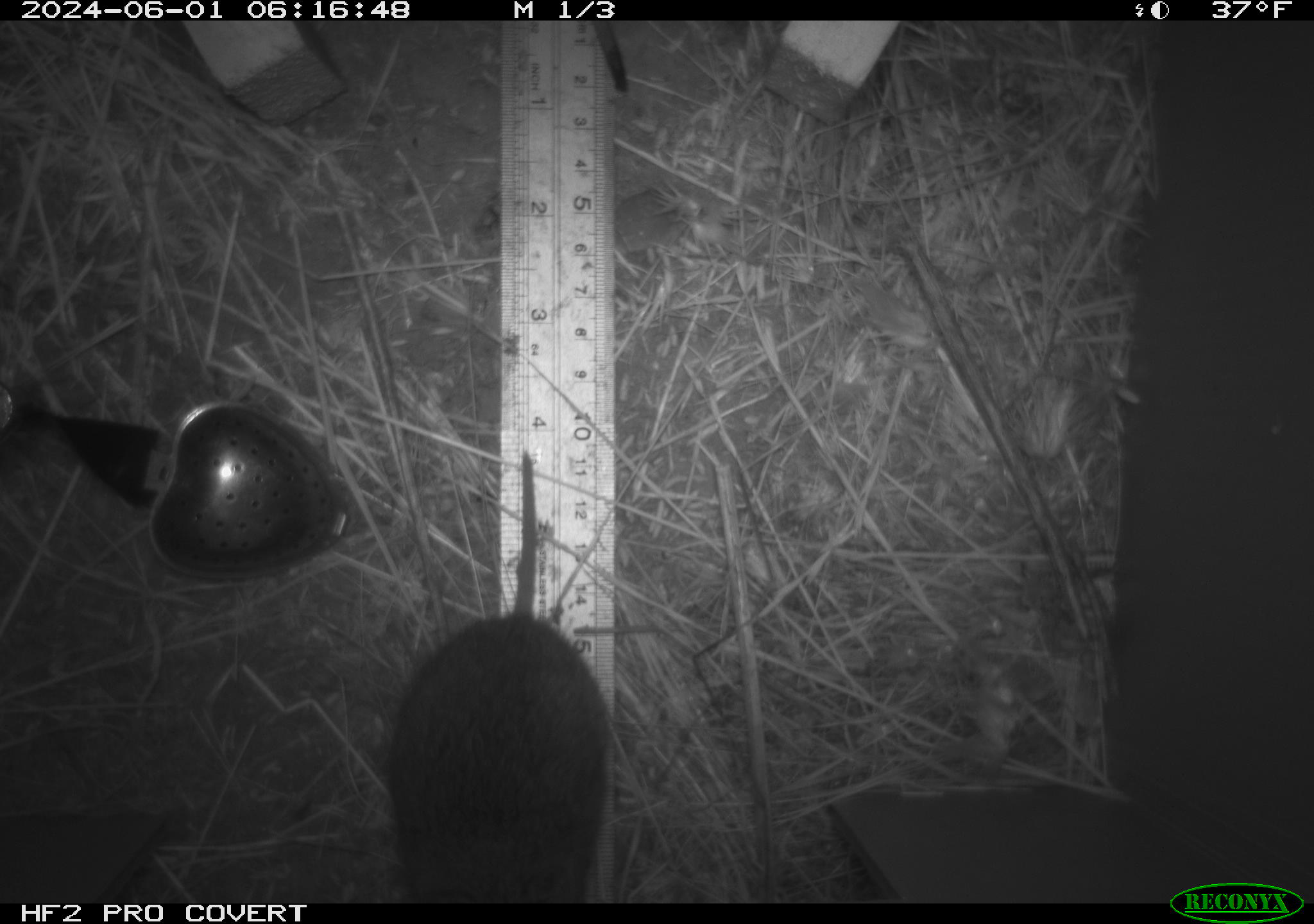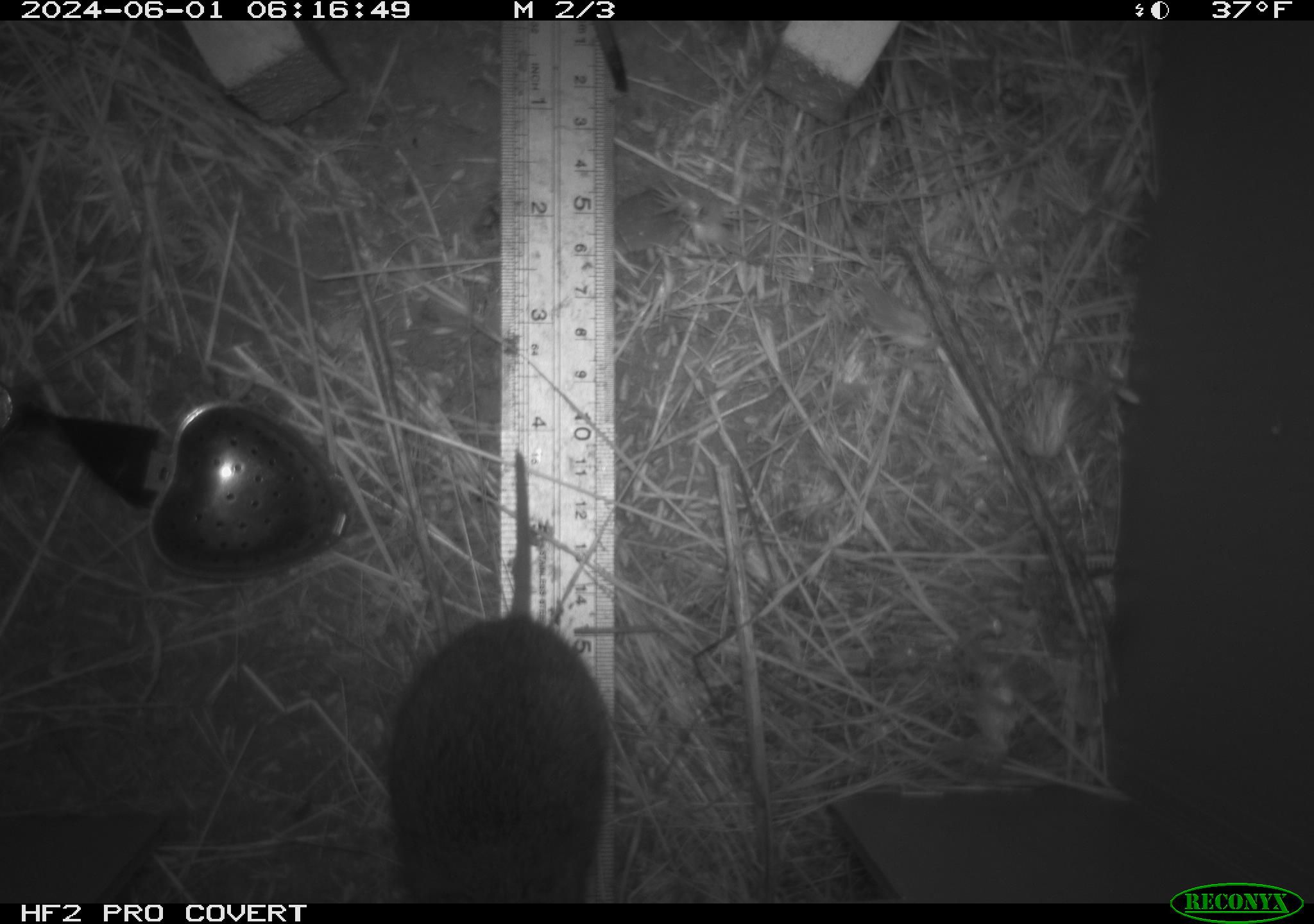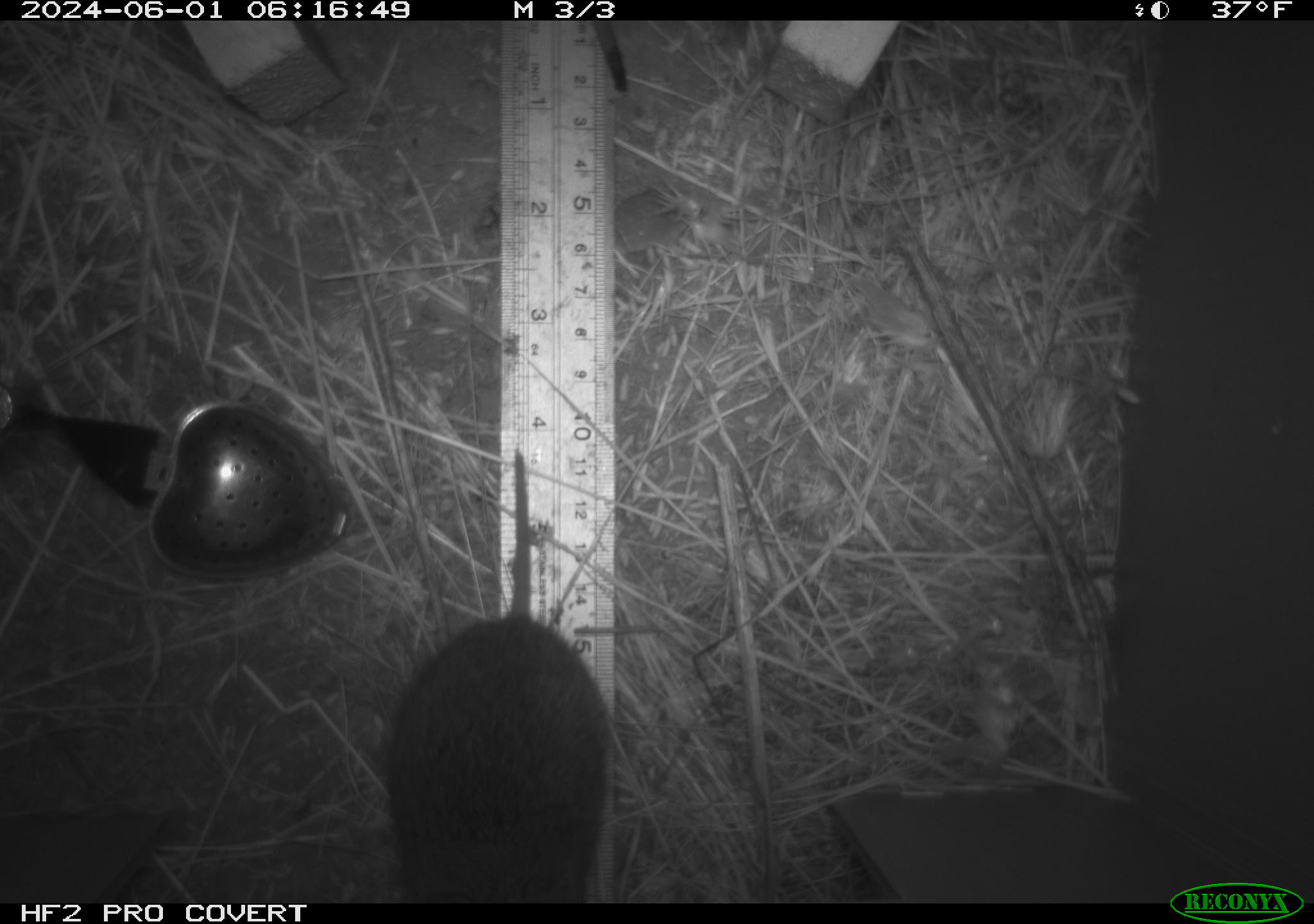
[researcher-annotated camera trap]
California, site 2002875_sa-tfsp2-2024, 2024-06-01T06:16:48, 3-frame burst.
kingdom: Animalia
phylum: Chordata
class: Mammalia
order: Rodentia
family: Cricetidae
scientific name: Arvicolinae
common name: voles, lemmings, and muskrats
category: arvicolinae subfamily